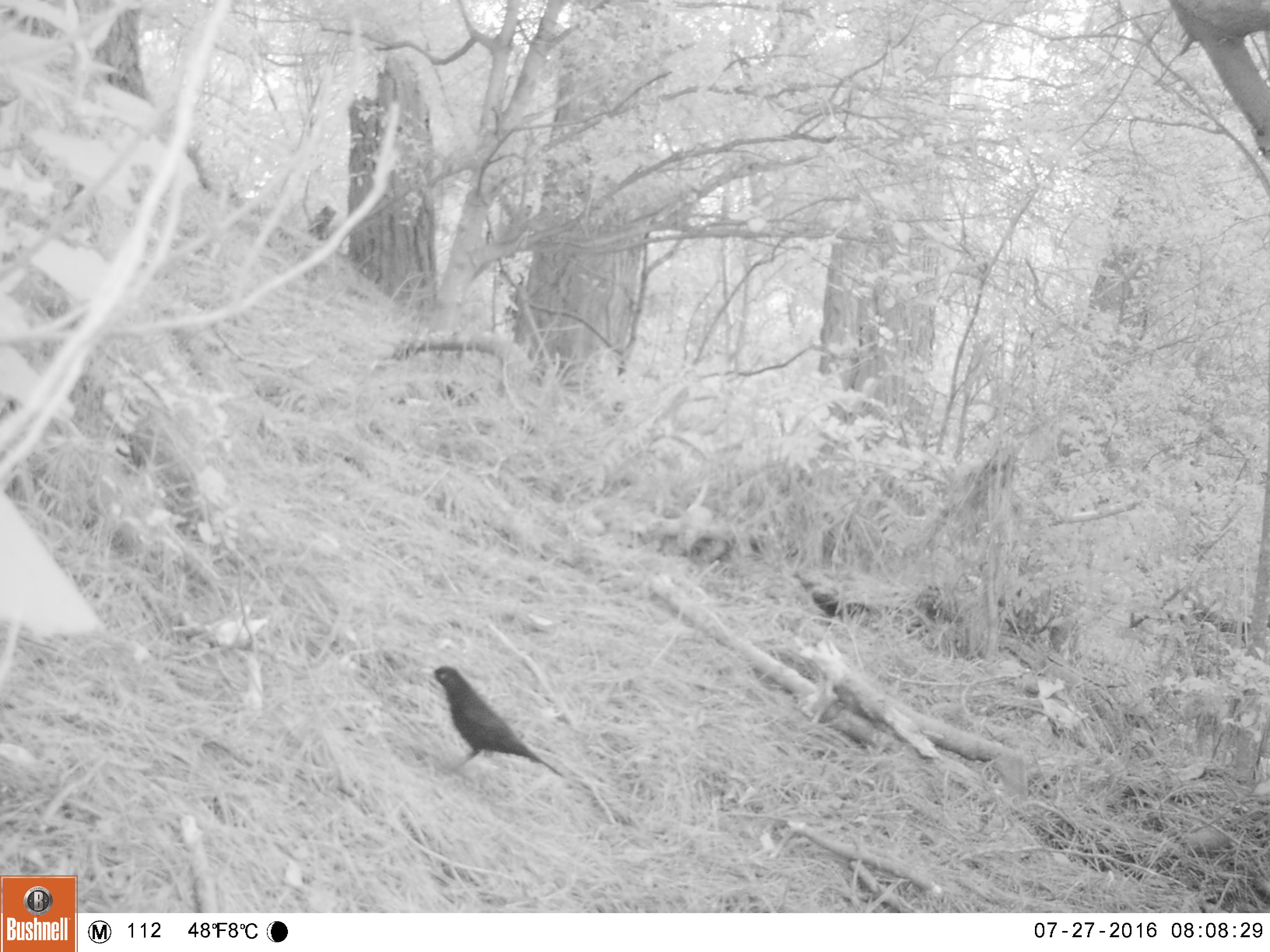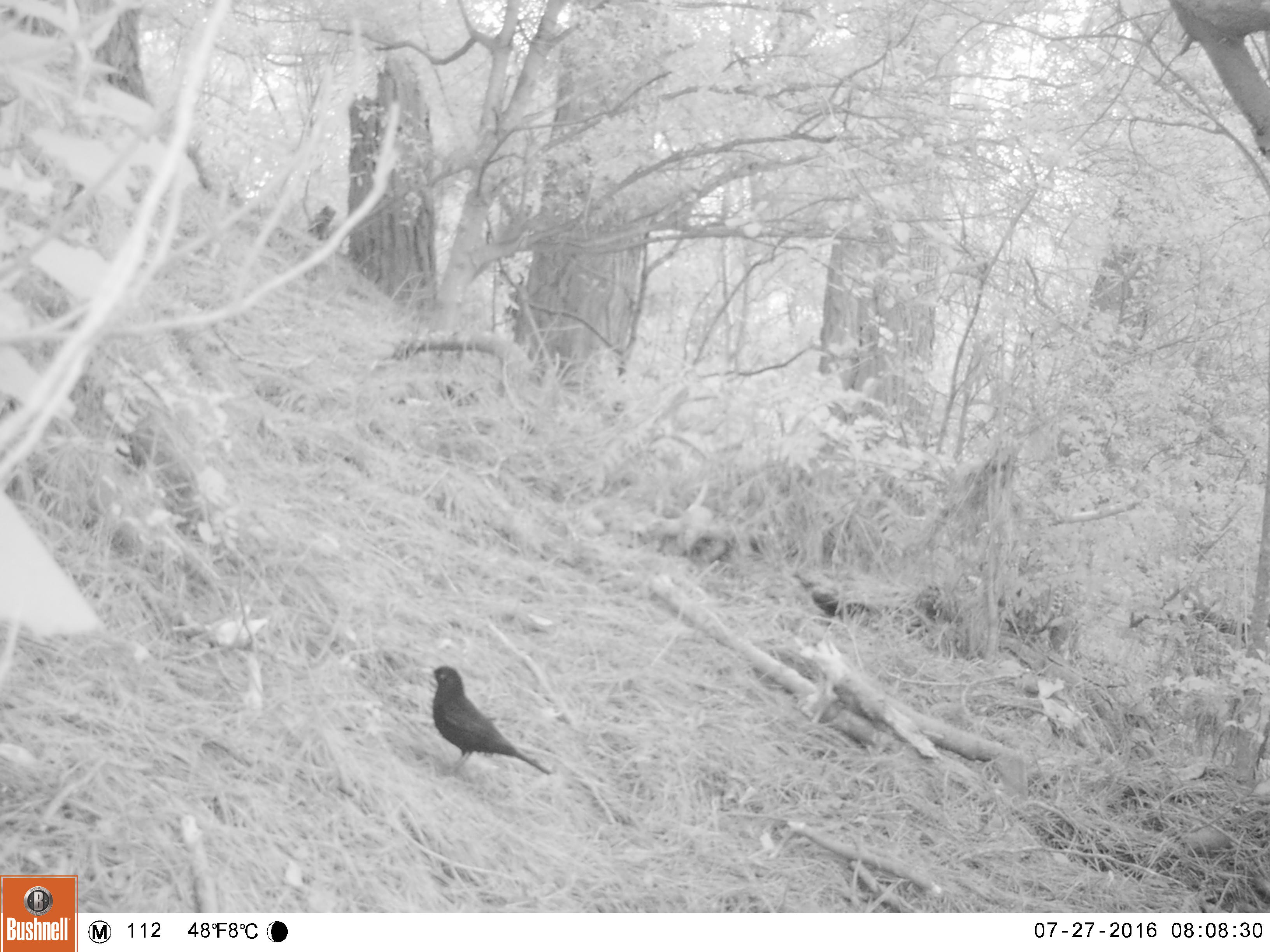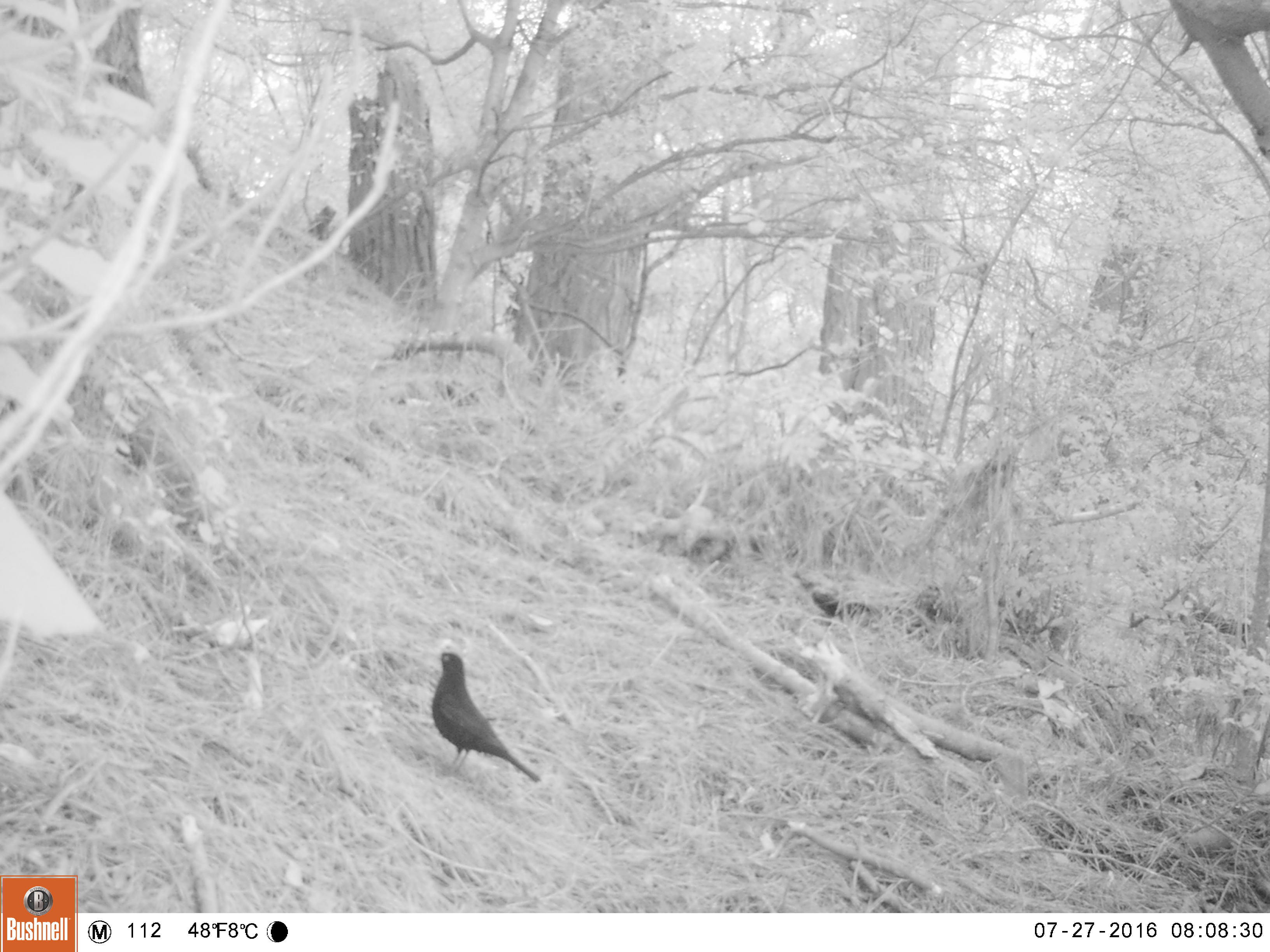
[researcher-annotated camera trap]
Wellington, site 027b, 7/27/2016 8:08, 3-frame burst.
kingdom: Animalia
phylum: Chordata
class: Aves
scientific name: Aves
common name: bird